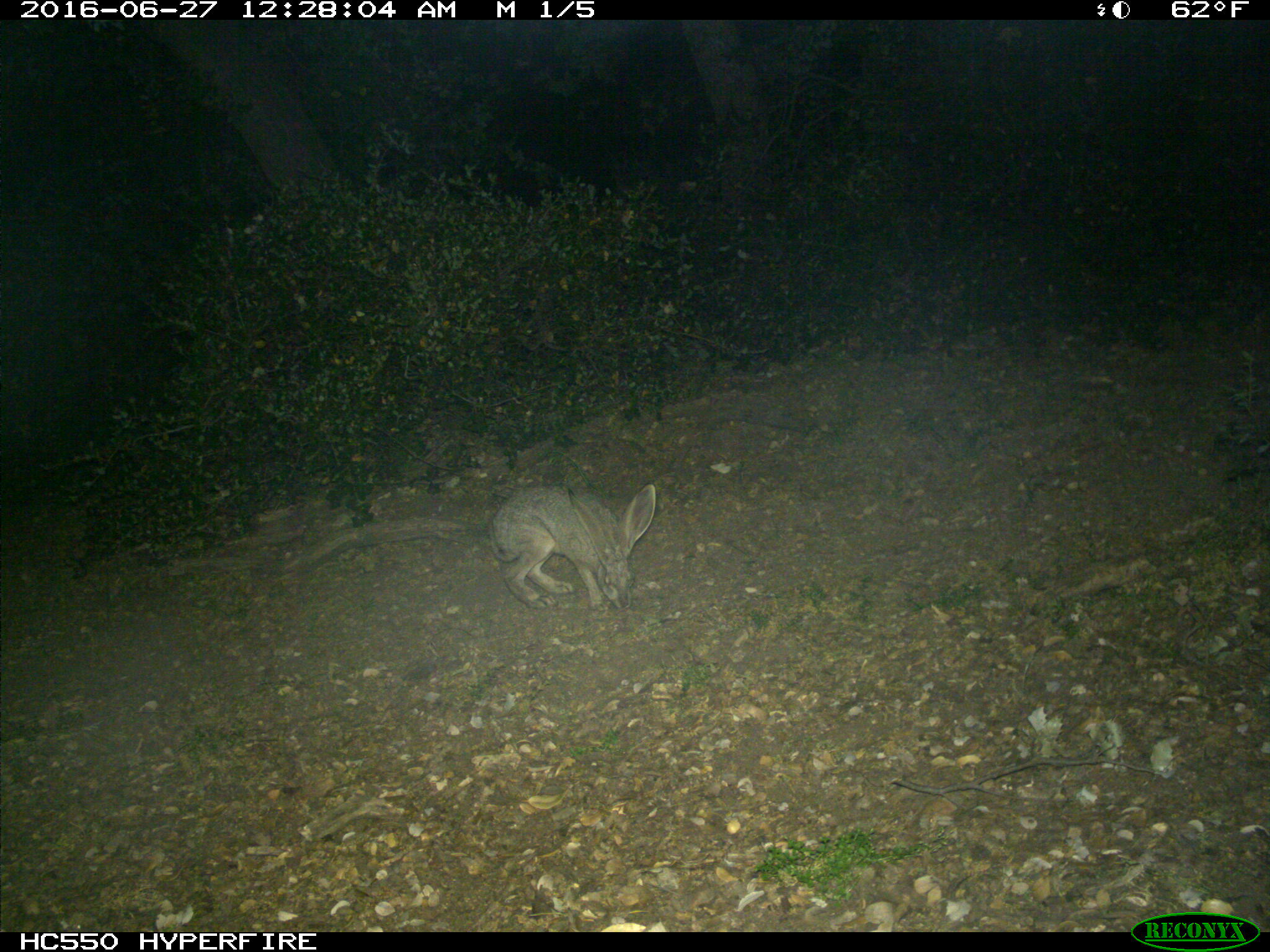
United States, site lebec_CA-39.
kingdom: Animalia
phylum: Chordata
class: Mammalia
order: Lagomorpha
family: Leporidae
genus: Lepus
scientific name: Lepus californicus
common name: black-tailed jackrabbit